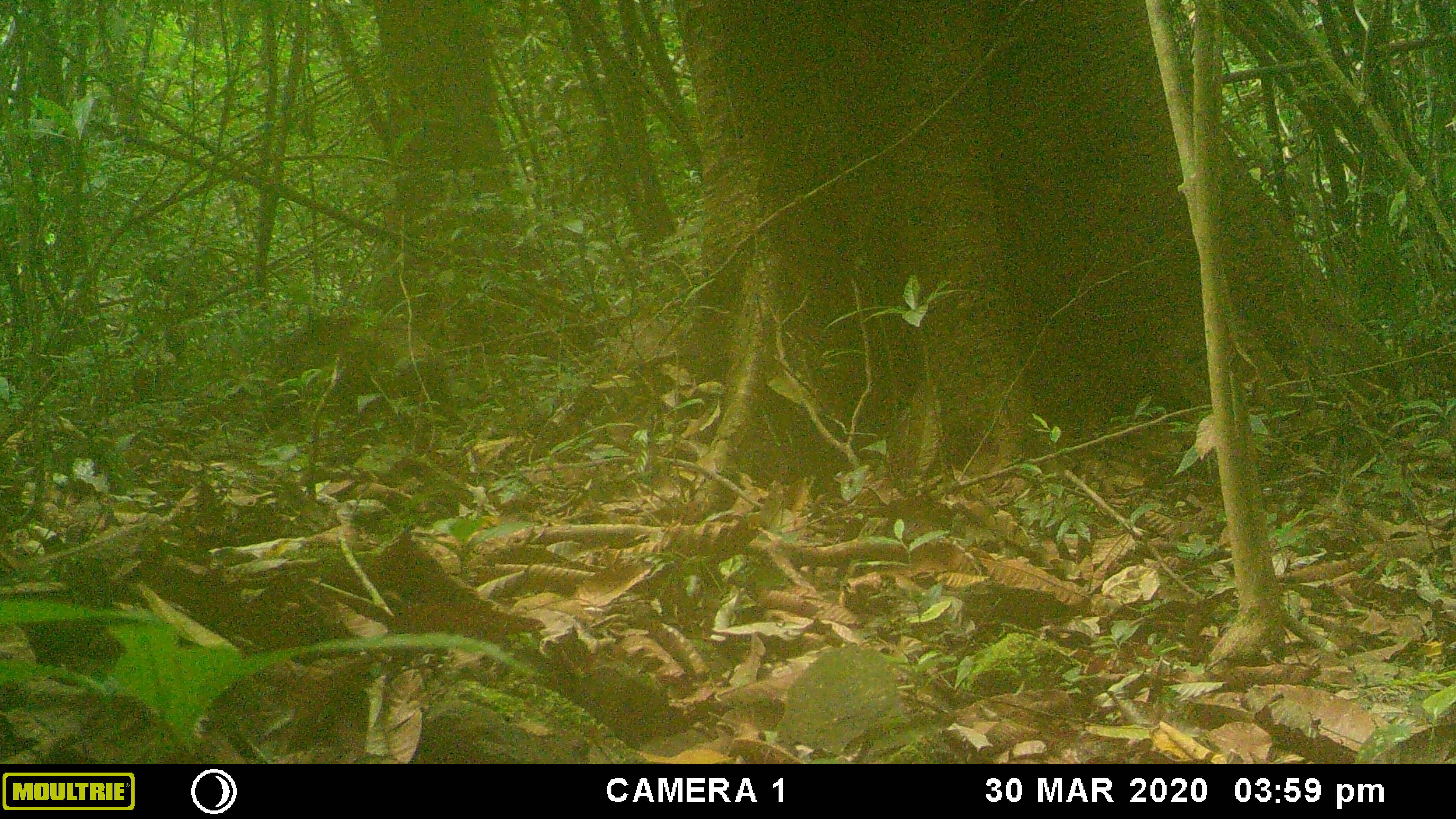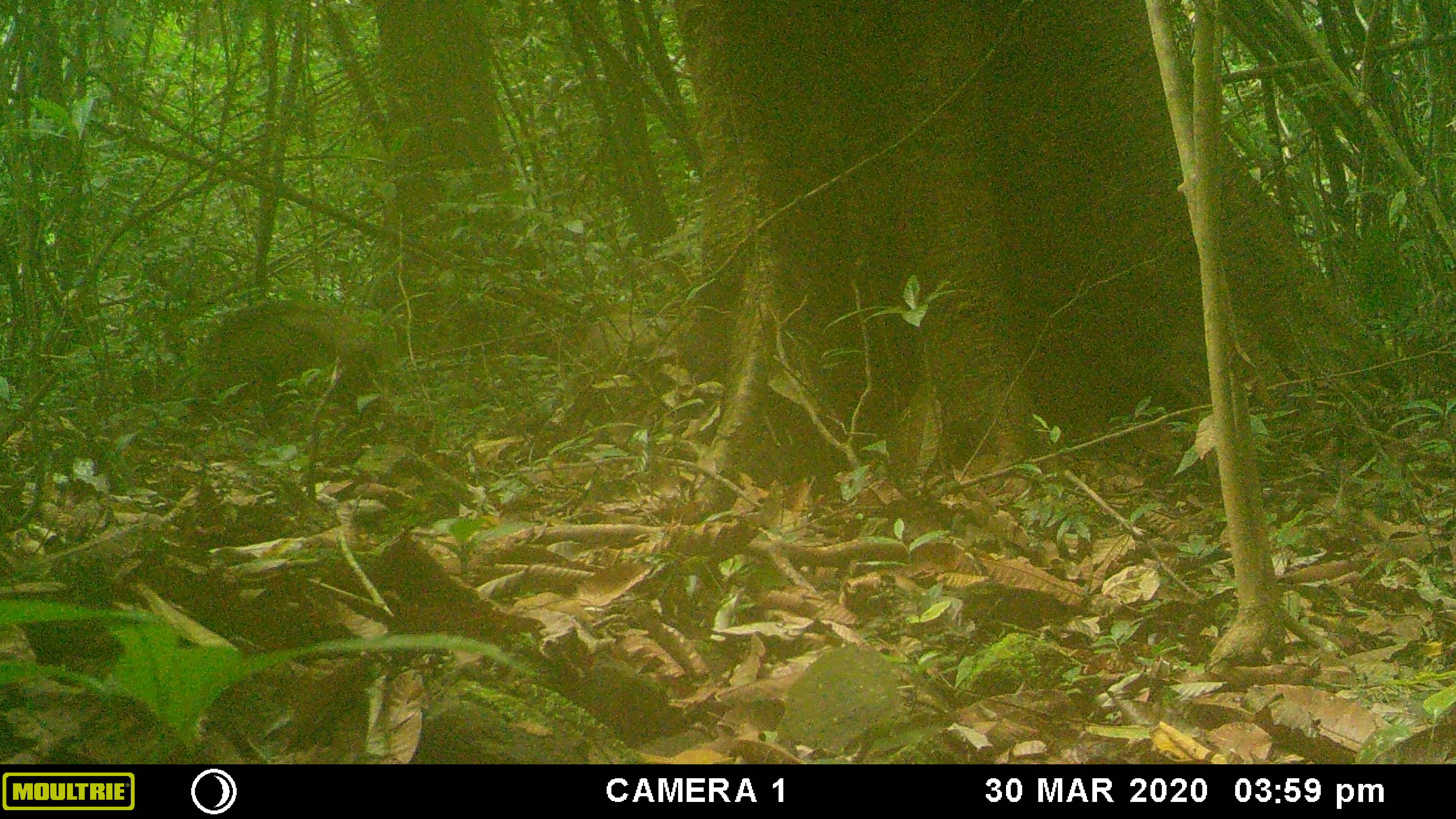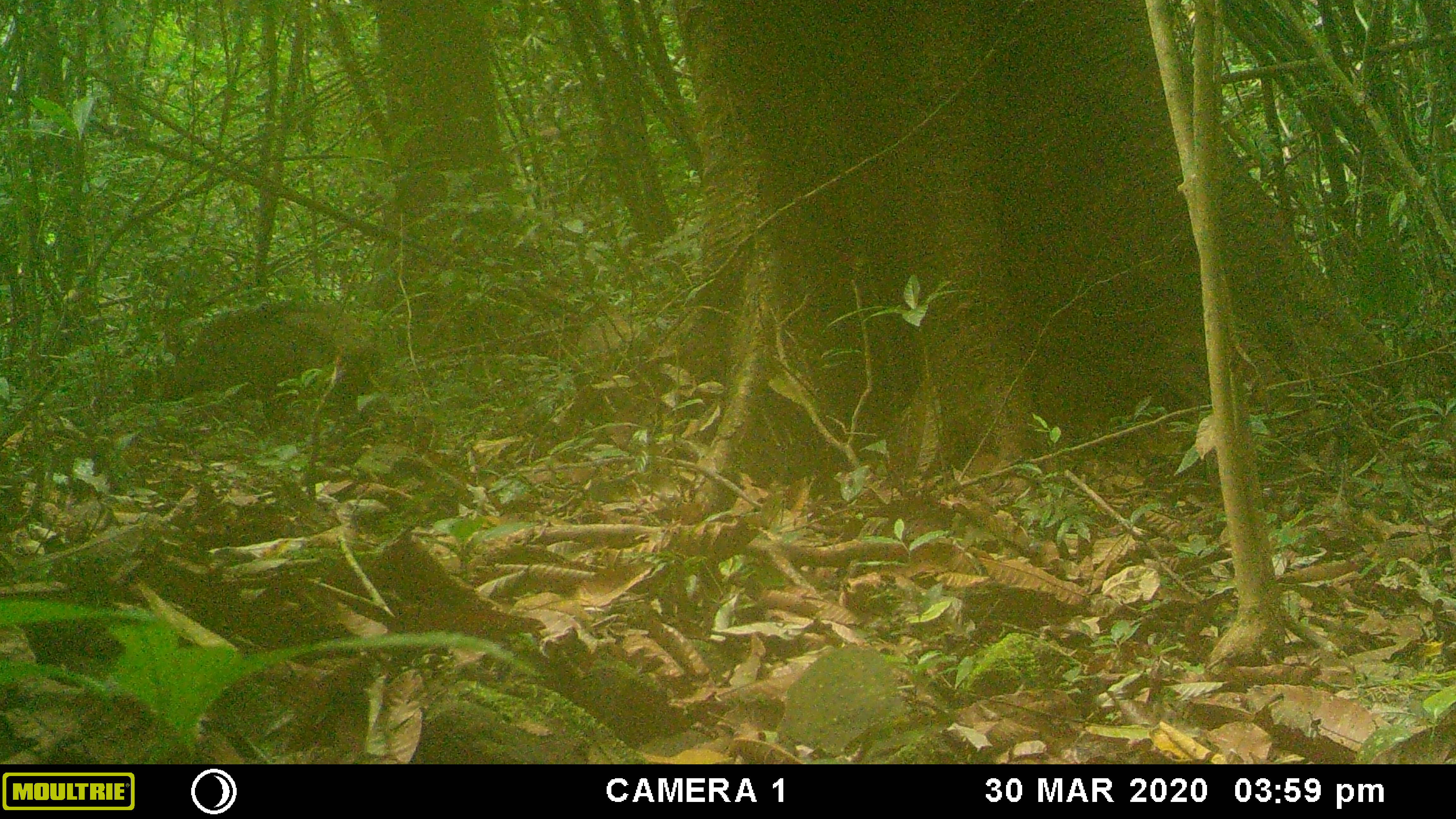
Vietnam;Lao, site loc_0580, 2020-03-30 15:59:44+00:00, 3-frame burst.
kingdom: Animalia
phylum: Chordata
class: Mammalia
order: Artiodactyla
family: Suidae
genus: Sus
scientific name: Sus scrofa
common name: eurasian wild pig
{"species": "eurasian wild pig (Sus scrofa)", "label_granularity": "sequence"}